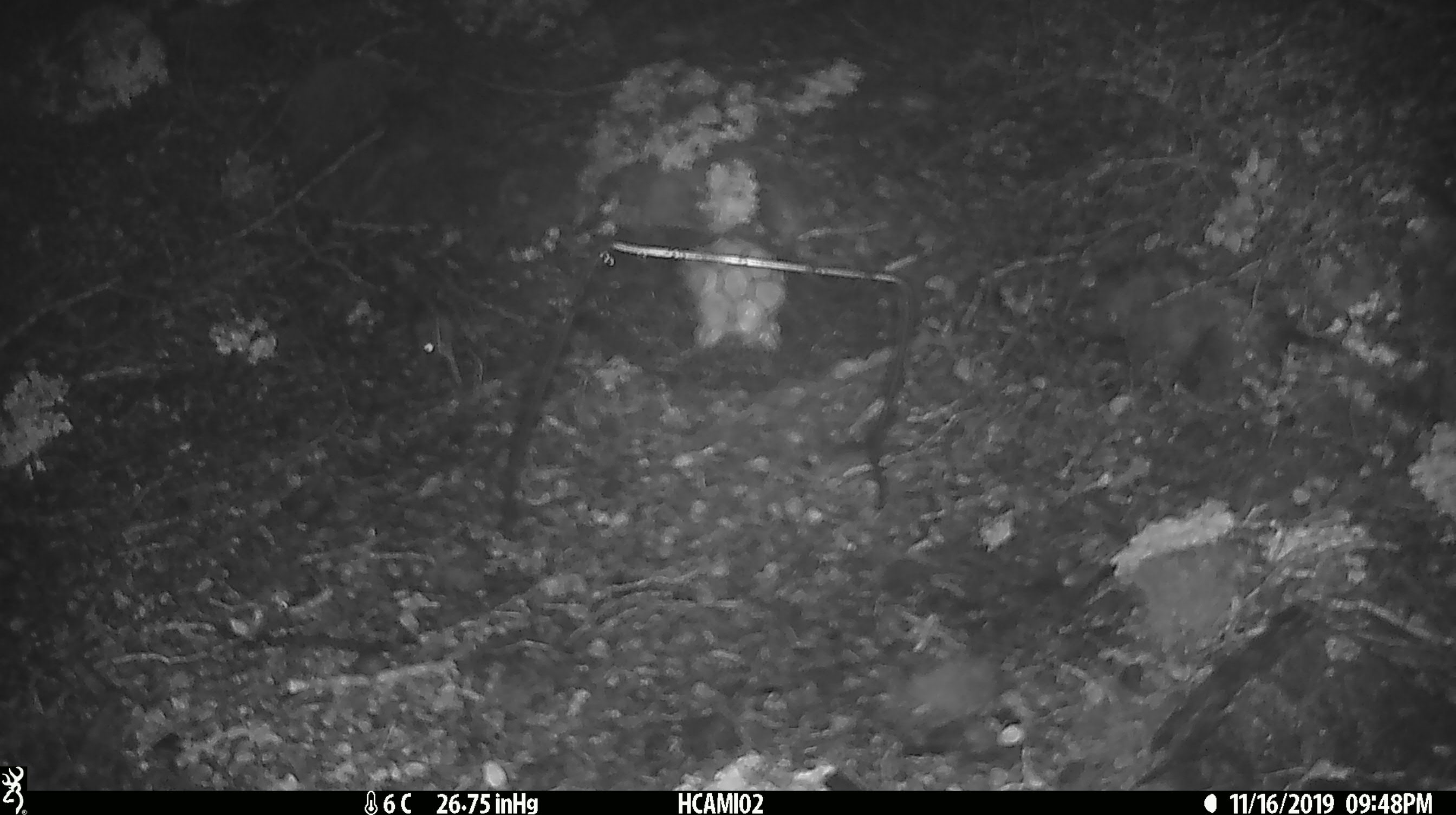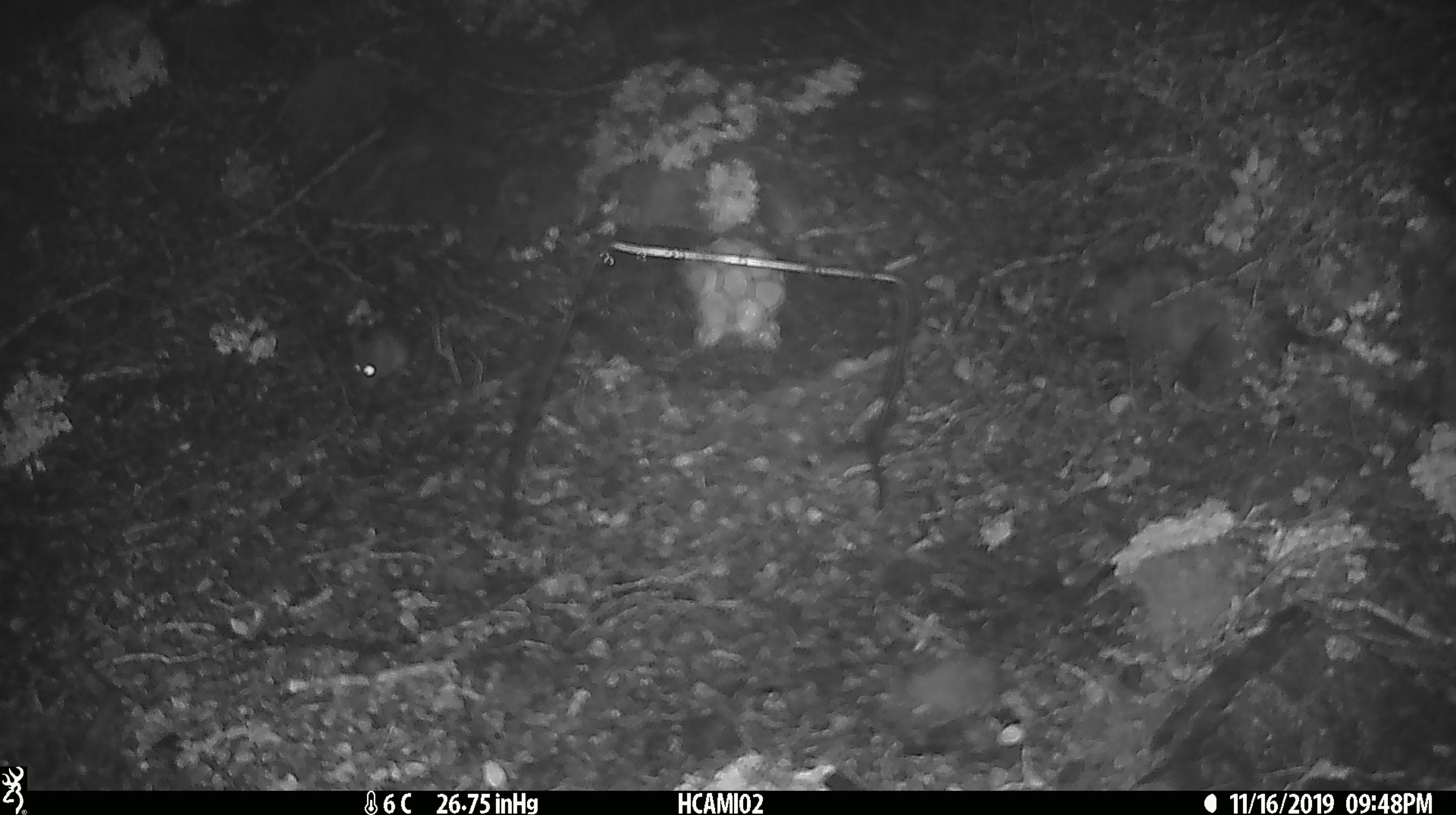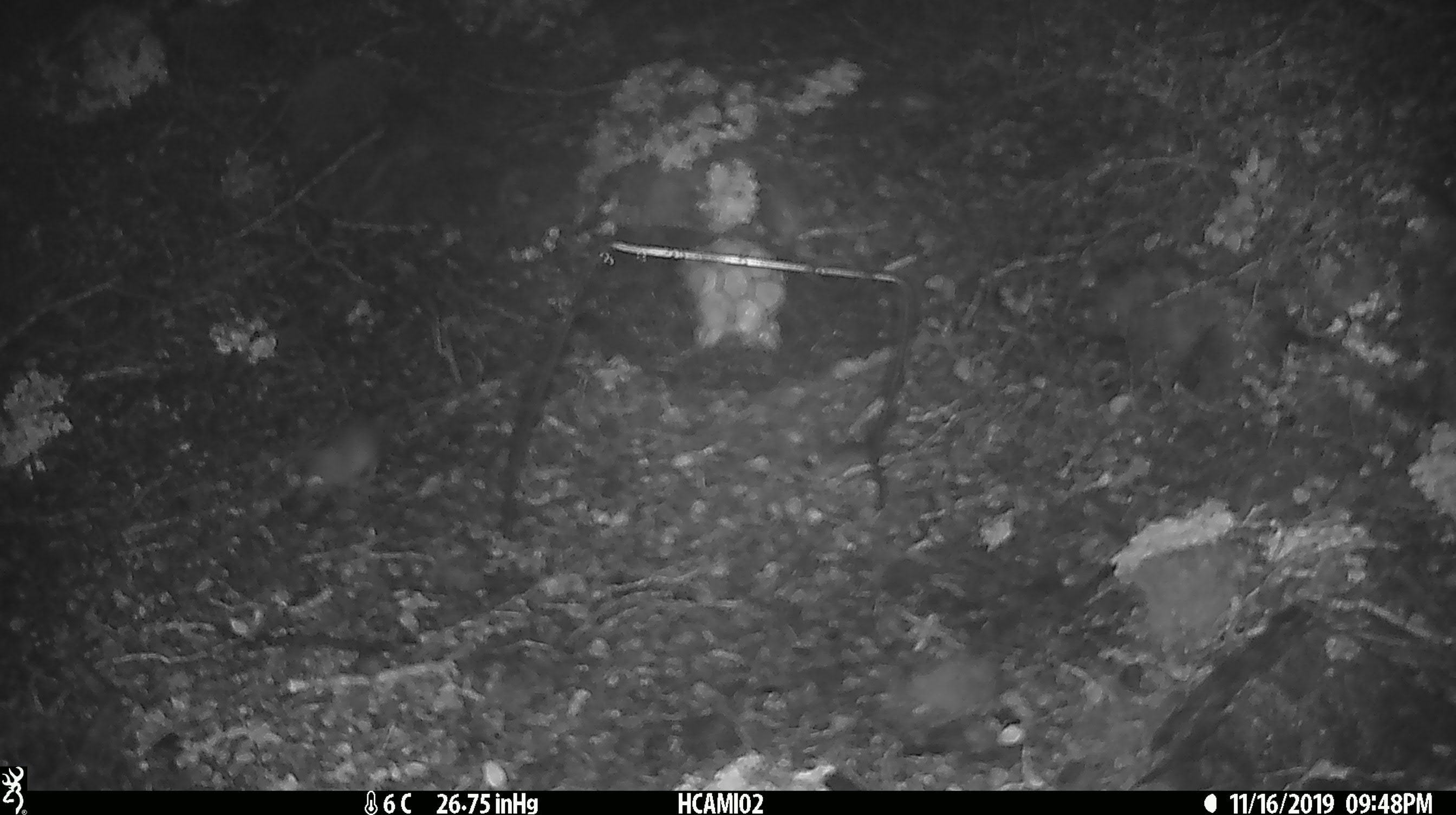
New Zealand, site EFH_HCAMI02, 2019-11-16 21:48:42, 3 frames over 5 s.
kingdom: Animalia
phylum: Chordata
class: Mammalia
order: Rodentia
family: Muridae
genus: Mus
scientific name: Mus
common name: mouse